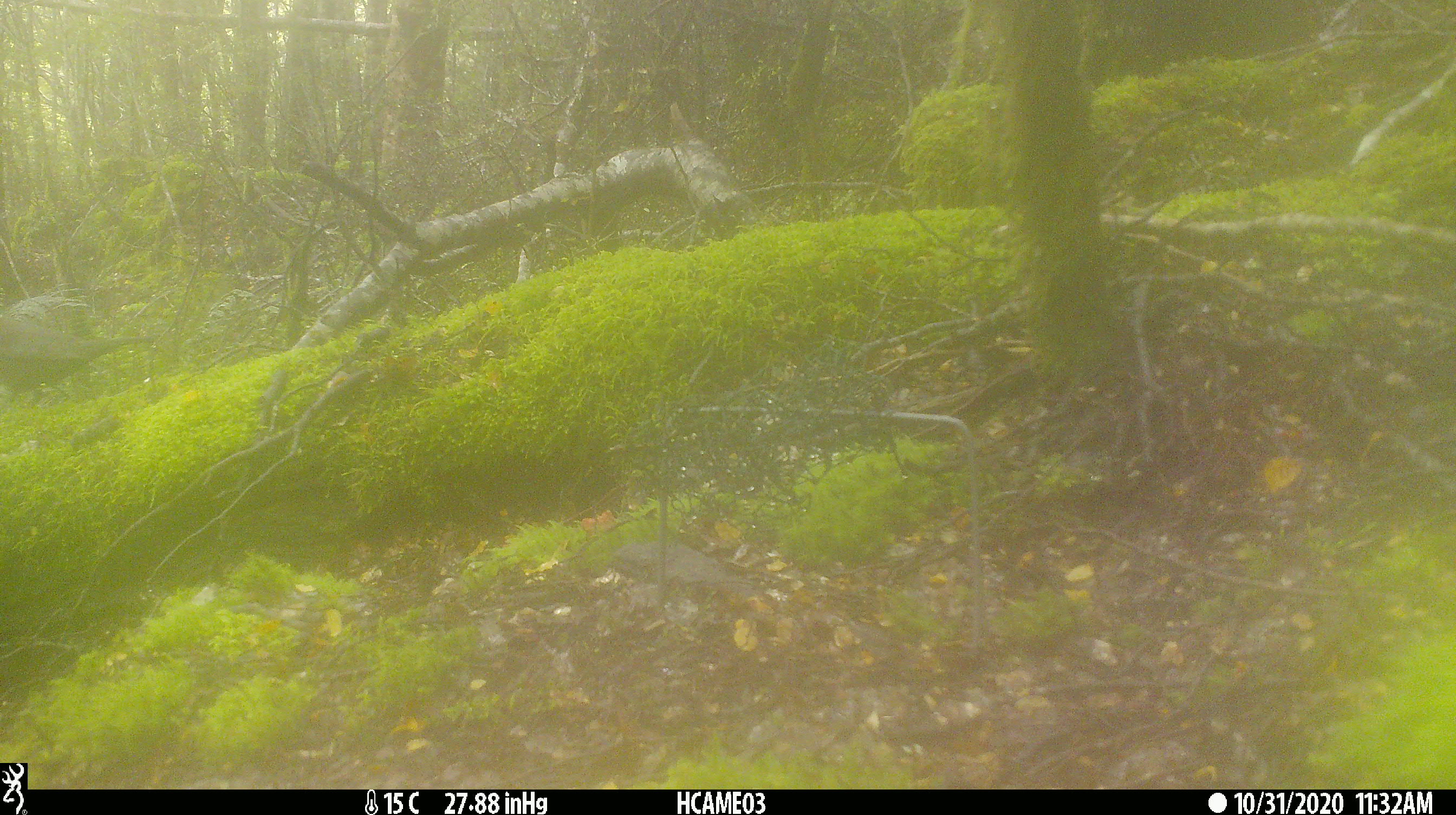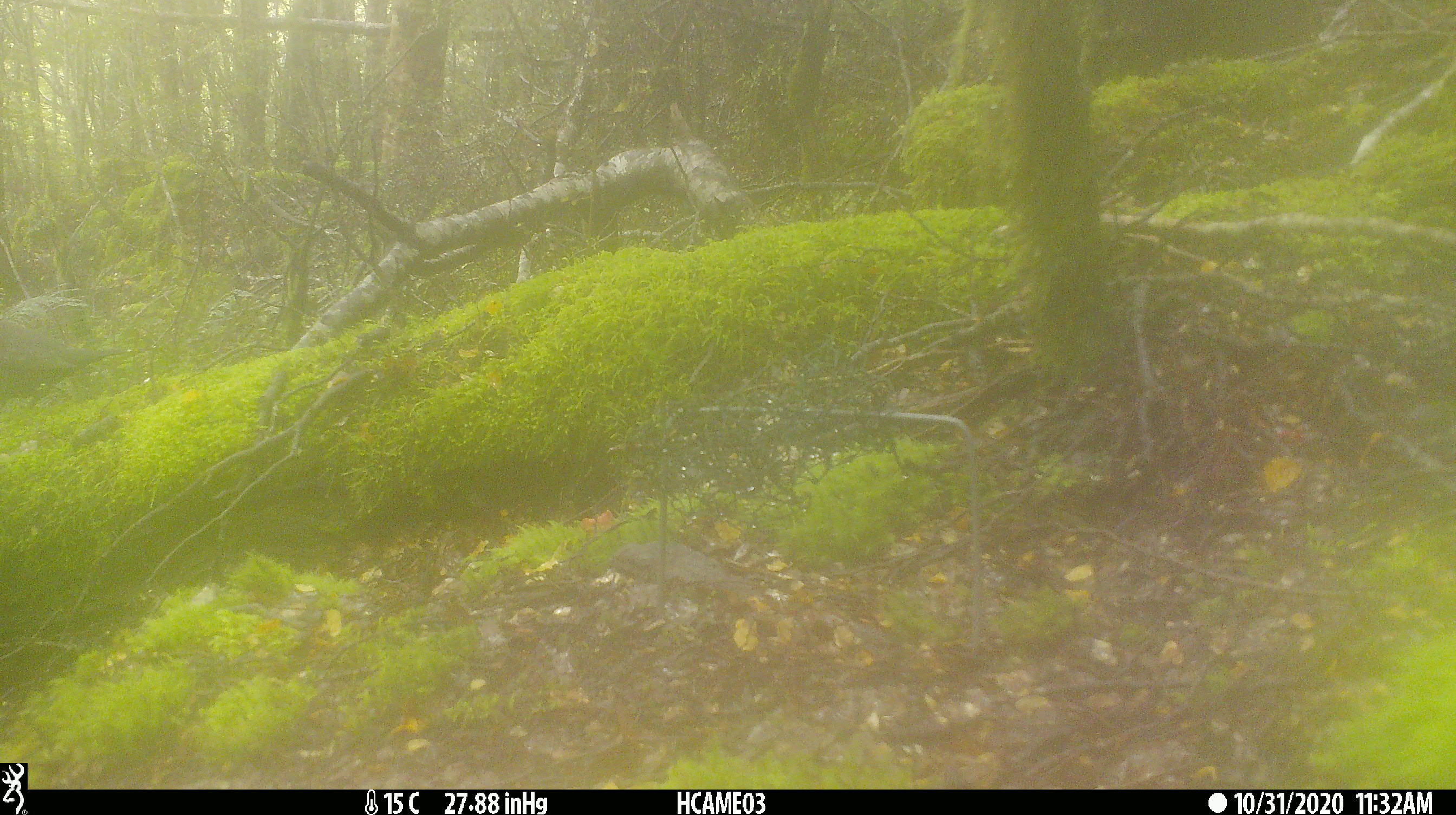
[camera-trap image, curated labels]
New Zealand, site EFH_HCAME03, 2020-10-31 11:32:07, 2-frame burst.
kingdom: Animalia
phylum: Chordata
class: Aves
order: Passeriformes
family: Turdidae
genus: Turdus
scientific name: Turdus merula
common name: eurasian blackbird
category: blackbird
Blackbird (eurasian blackbird) (Turdus merula).